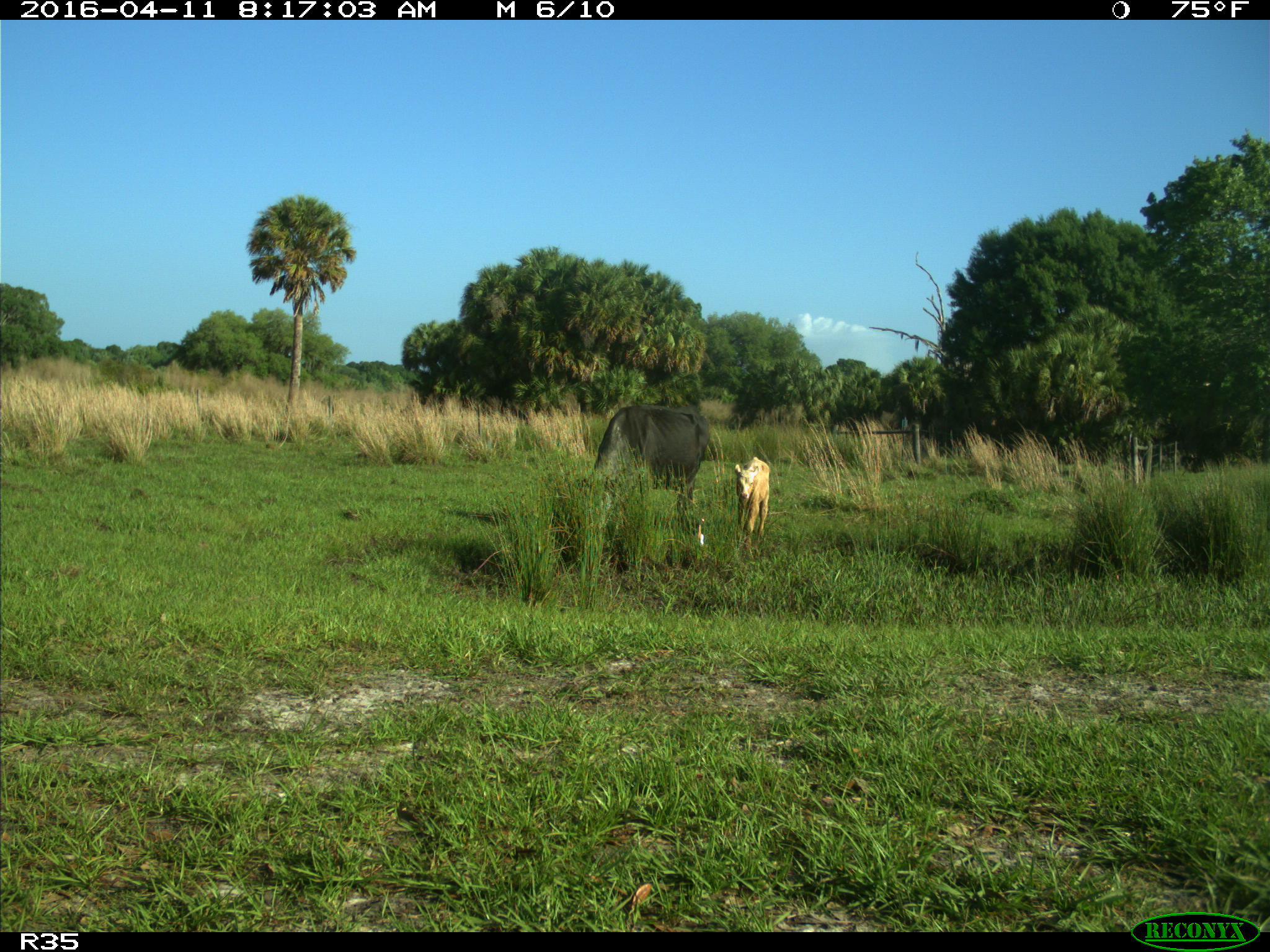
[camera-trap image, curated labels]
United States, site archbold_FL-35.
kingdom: Animalia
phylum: Chordata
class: Mammalia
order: Artiodactyla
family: Bovidae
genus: Bos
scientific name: Bos taurus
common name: domestic cow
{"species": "Bos taurus (domestic cow)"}